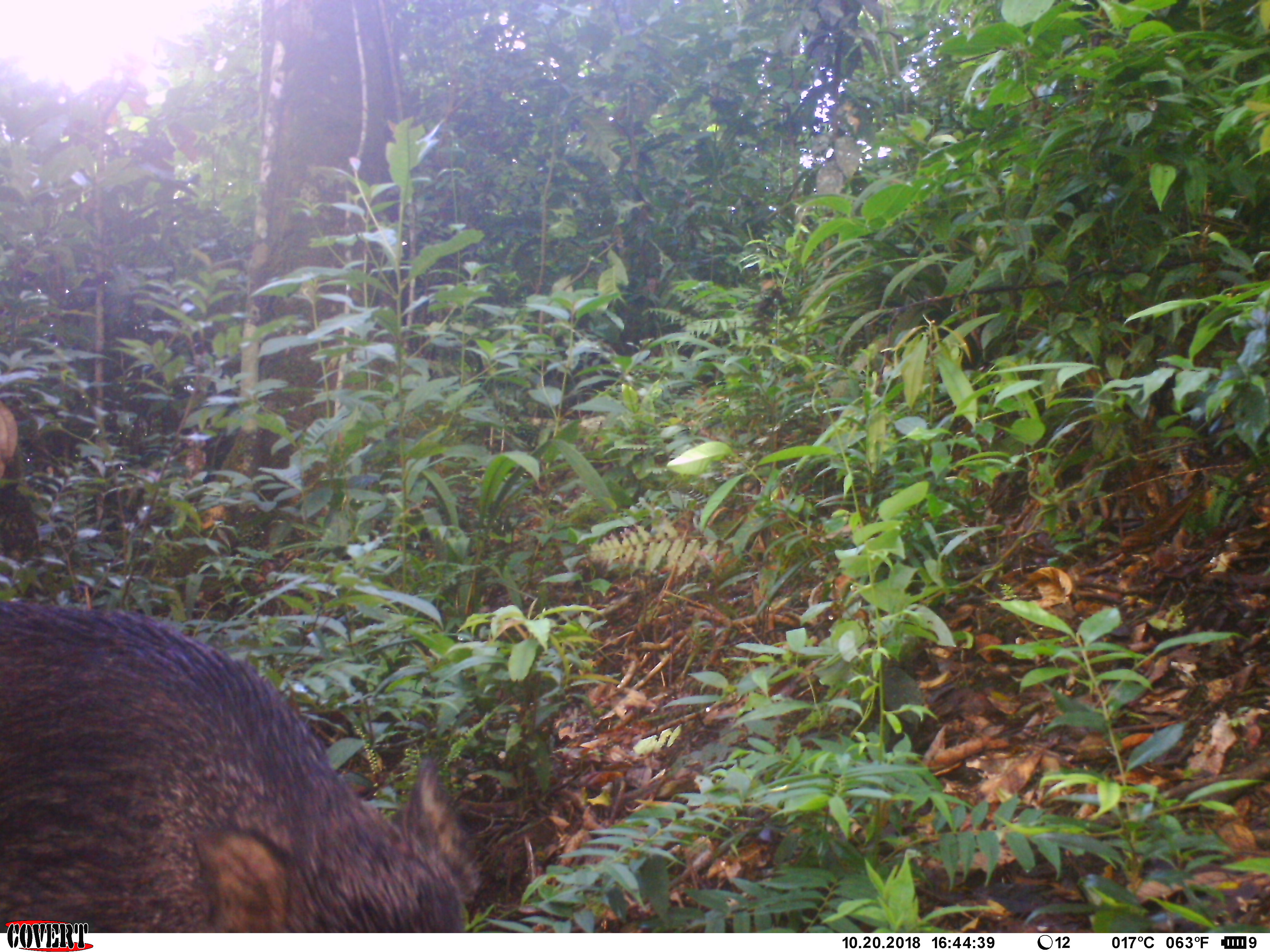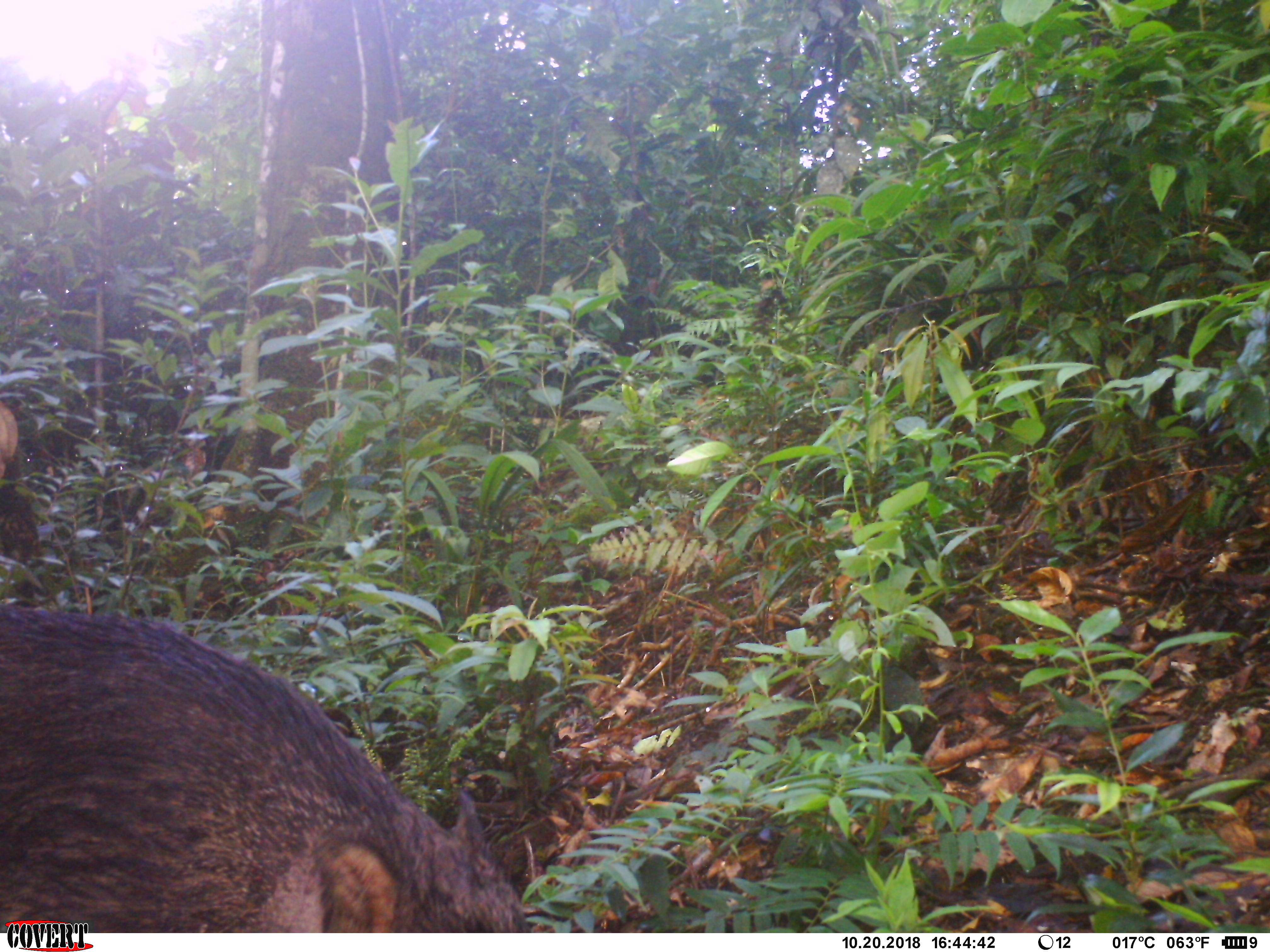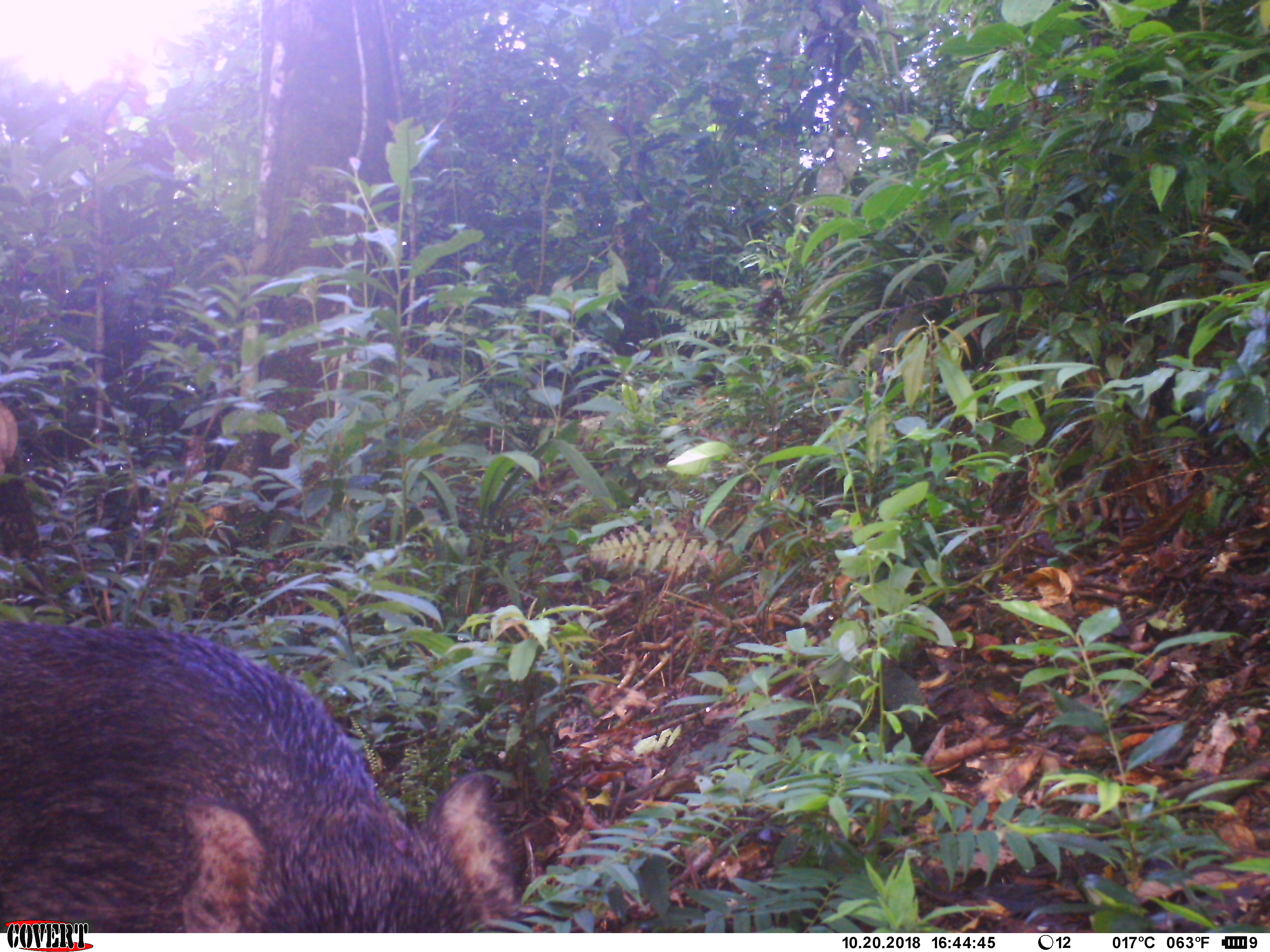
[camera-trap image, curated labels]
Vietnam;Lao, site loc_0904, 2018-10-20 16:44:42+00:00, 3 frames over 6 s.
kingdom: Animalia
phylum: Chordata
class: Mammalia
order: Artiodactyla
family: Suidae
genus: Sus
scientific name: Sus scrofa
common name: eurasian wild pig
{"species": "eurasian wild pig (Sus scrofa)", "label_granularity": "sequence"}